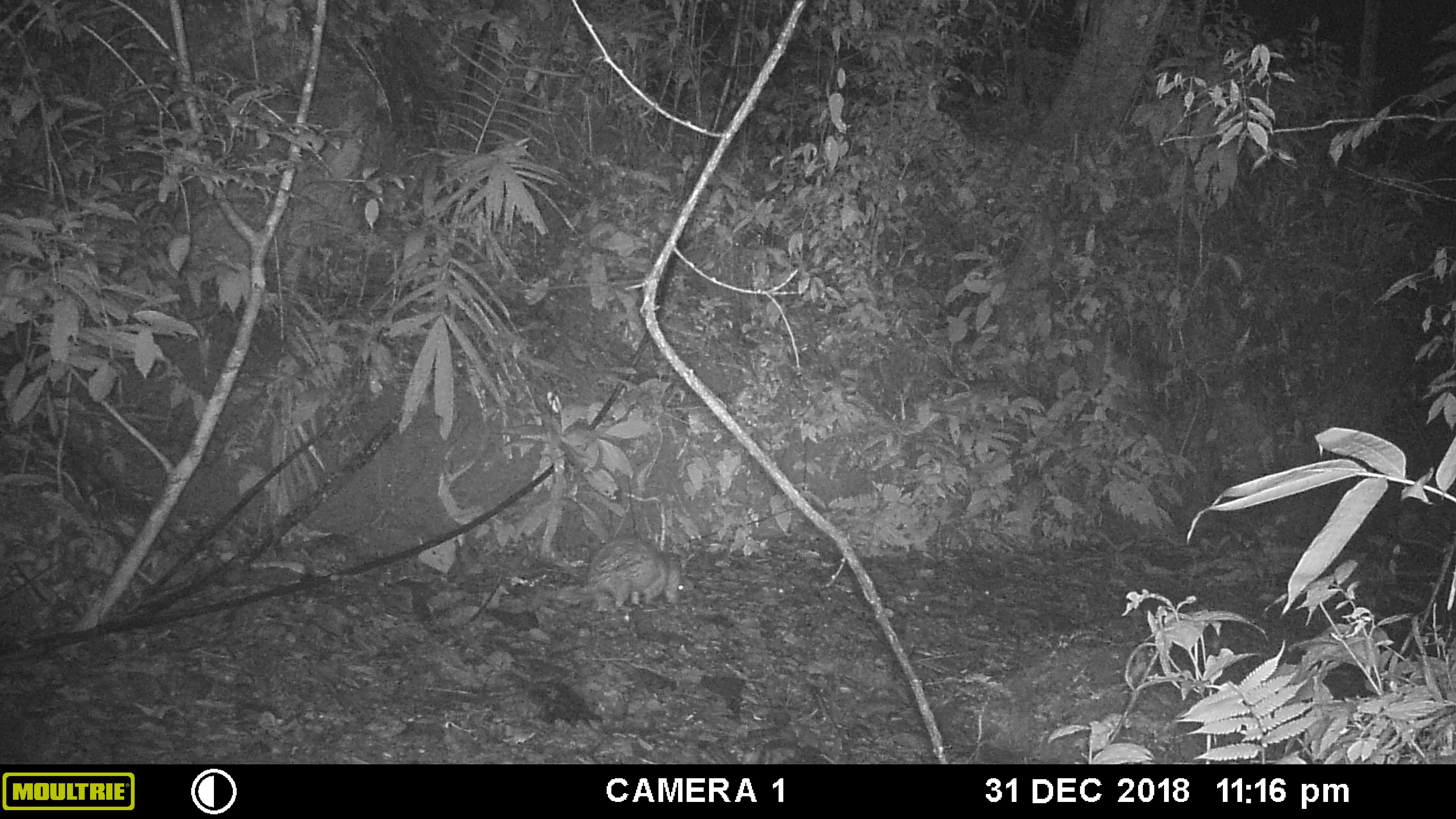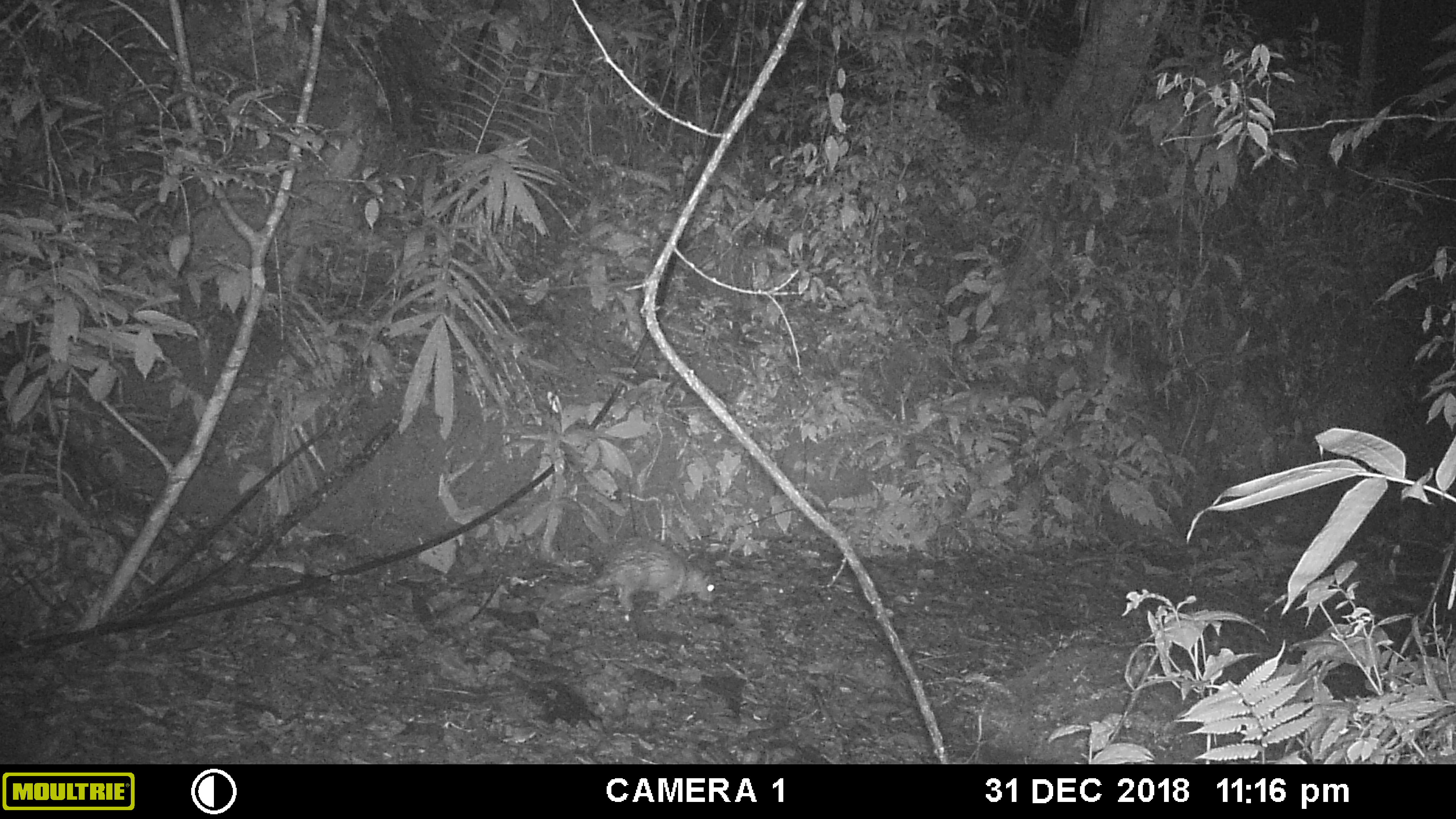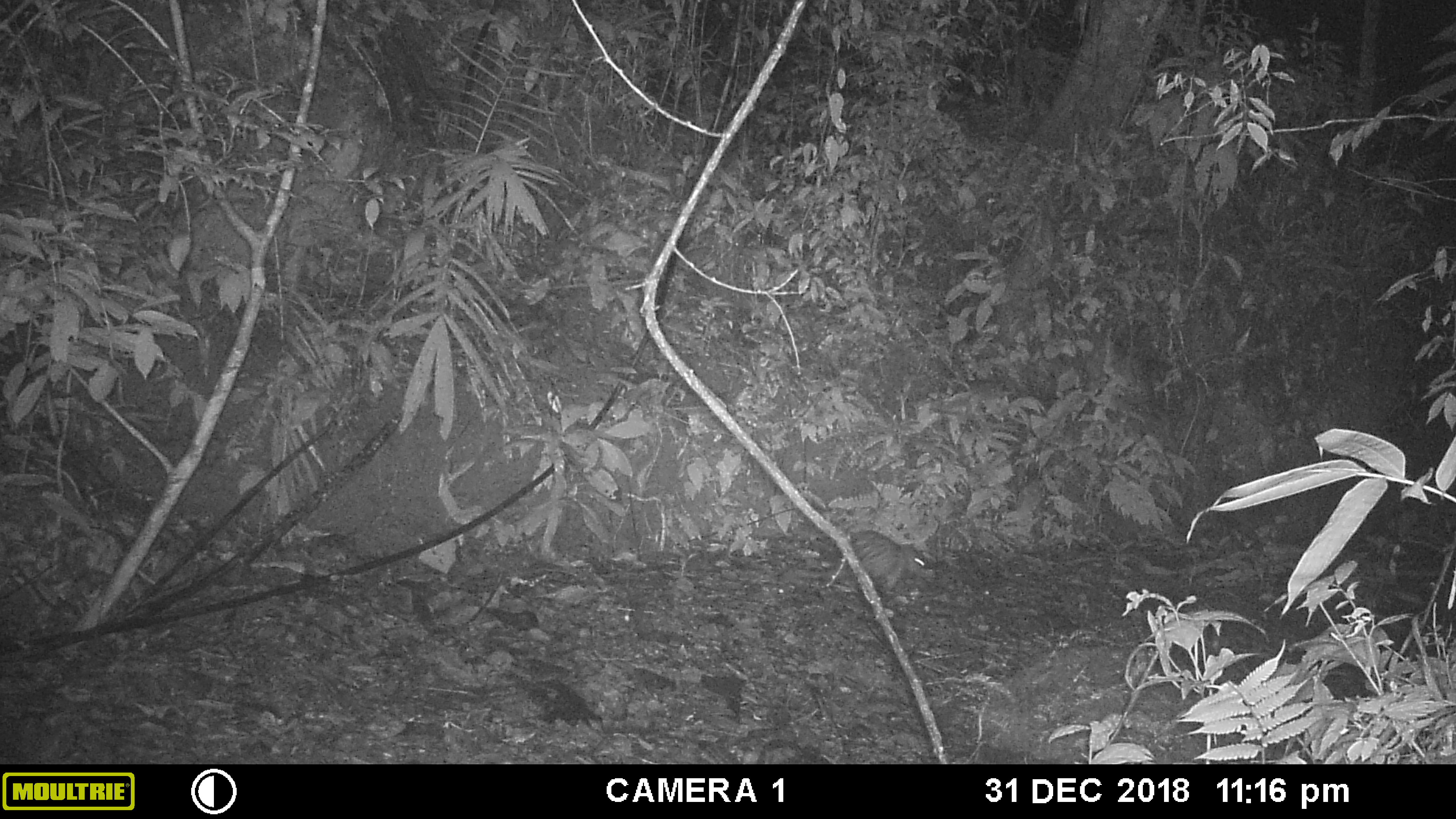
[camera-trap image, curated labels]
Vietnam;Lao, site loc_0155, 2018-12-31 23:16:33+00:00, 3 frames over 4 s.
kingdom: Animalia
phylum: Chordata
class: Mammalia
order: Rodentia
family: Hystricidae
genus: Atherurus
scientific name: Atherurus macrourus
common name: asiatic brush-tailed porcupine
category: asiatic brush tailed porcupine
Asiatic brush tailed porcupine (asiatic brush-tailed porcupine) (Atherurus macrourus). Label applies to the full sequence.